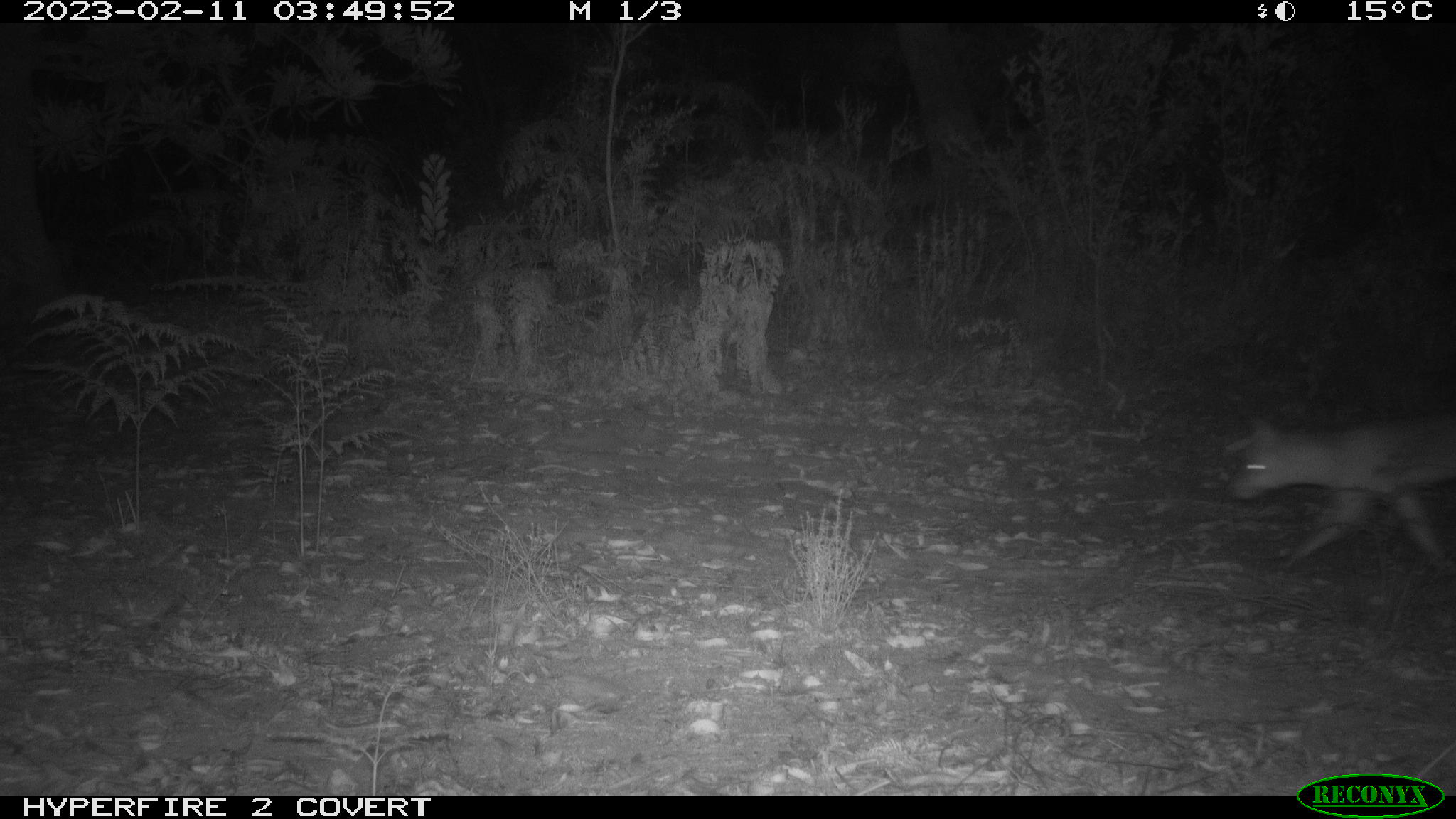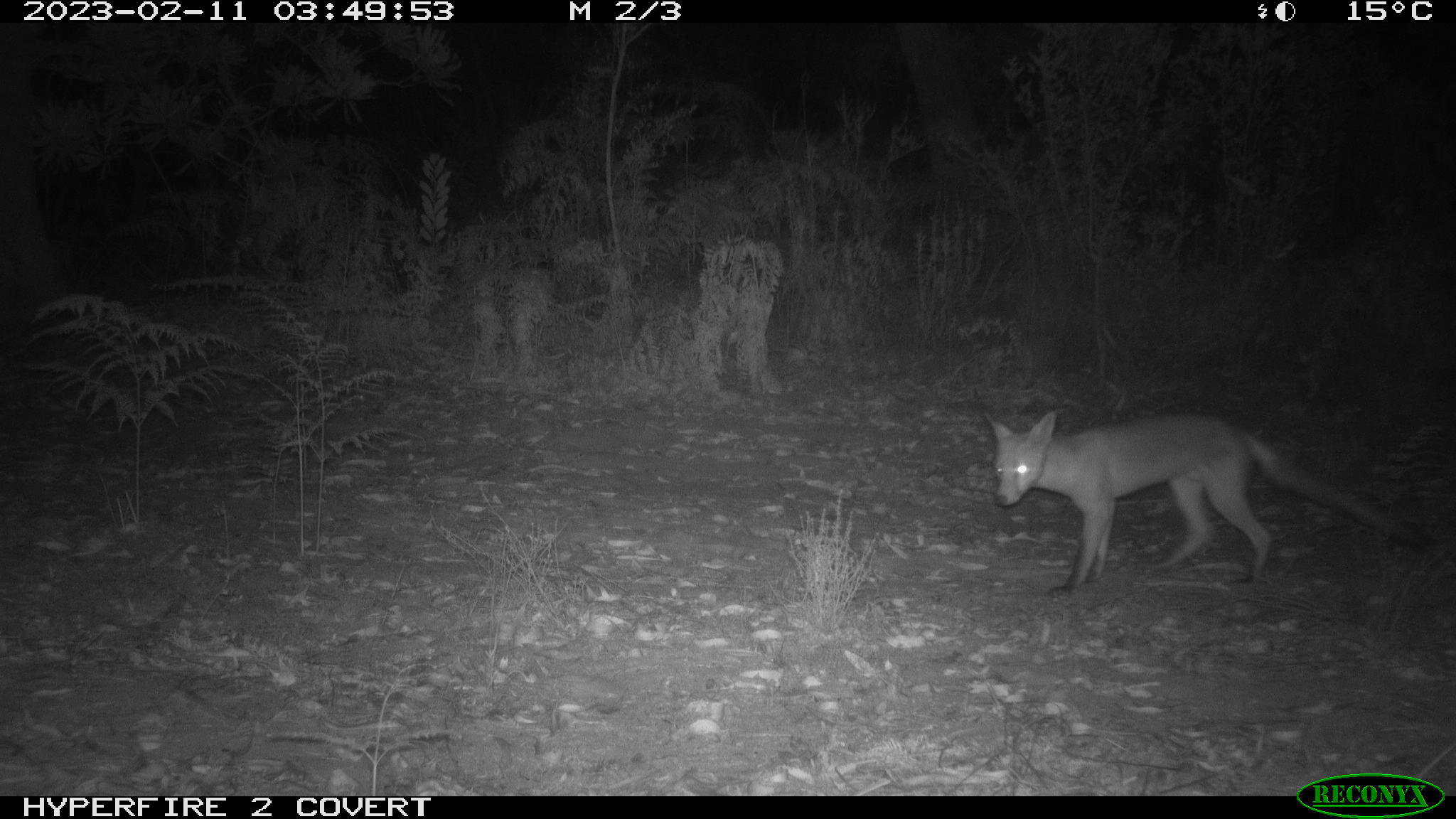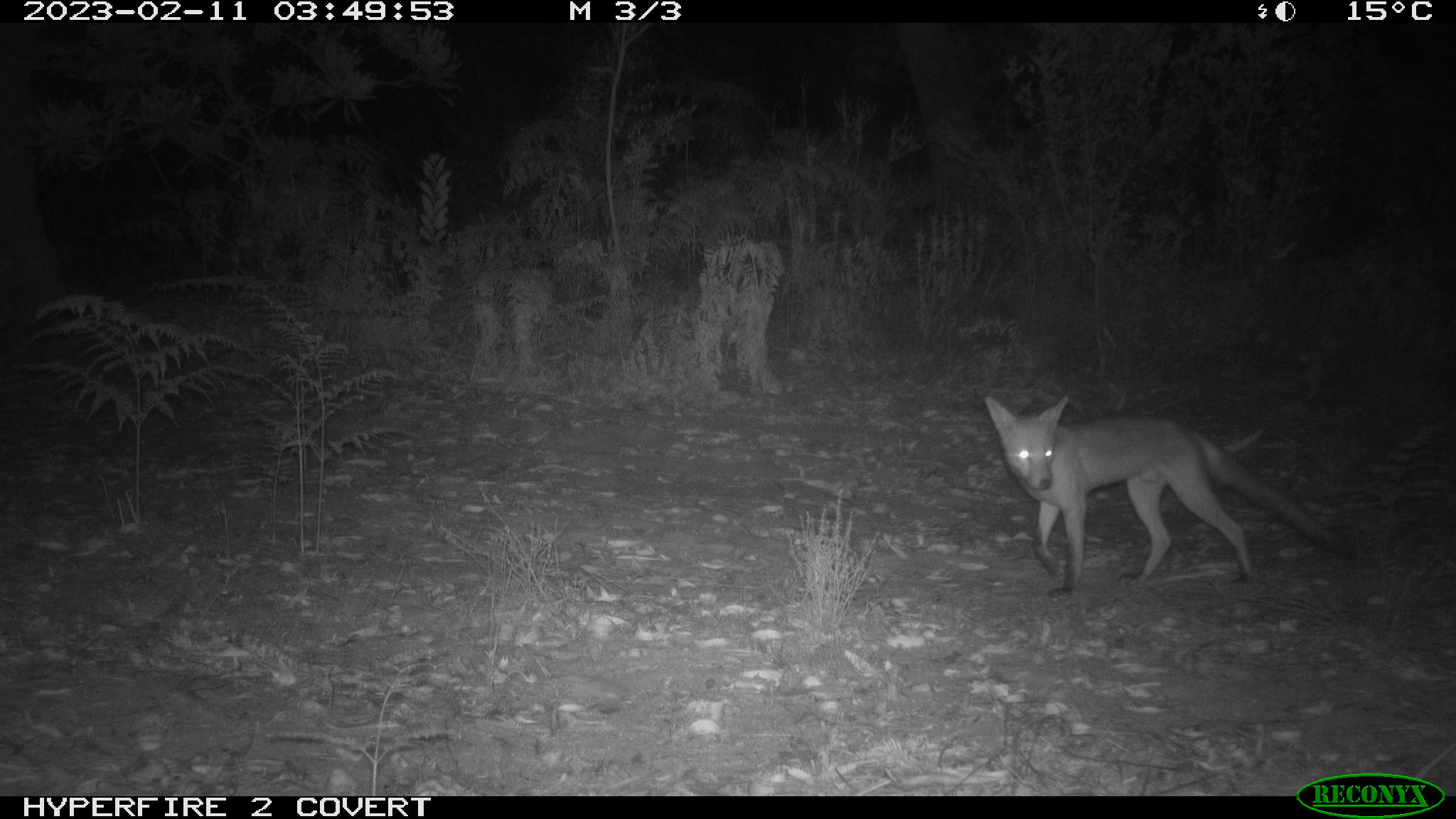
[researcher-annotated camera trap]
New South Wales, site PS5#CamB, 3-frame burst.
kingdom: Animalia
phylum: Chordata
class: Mammalia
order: Carnivora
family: Canidae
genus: Vulpes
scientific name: Vulpes vulpes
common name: red fox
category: fox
Fox (red fox) (Vulpes vulpes).